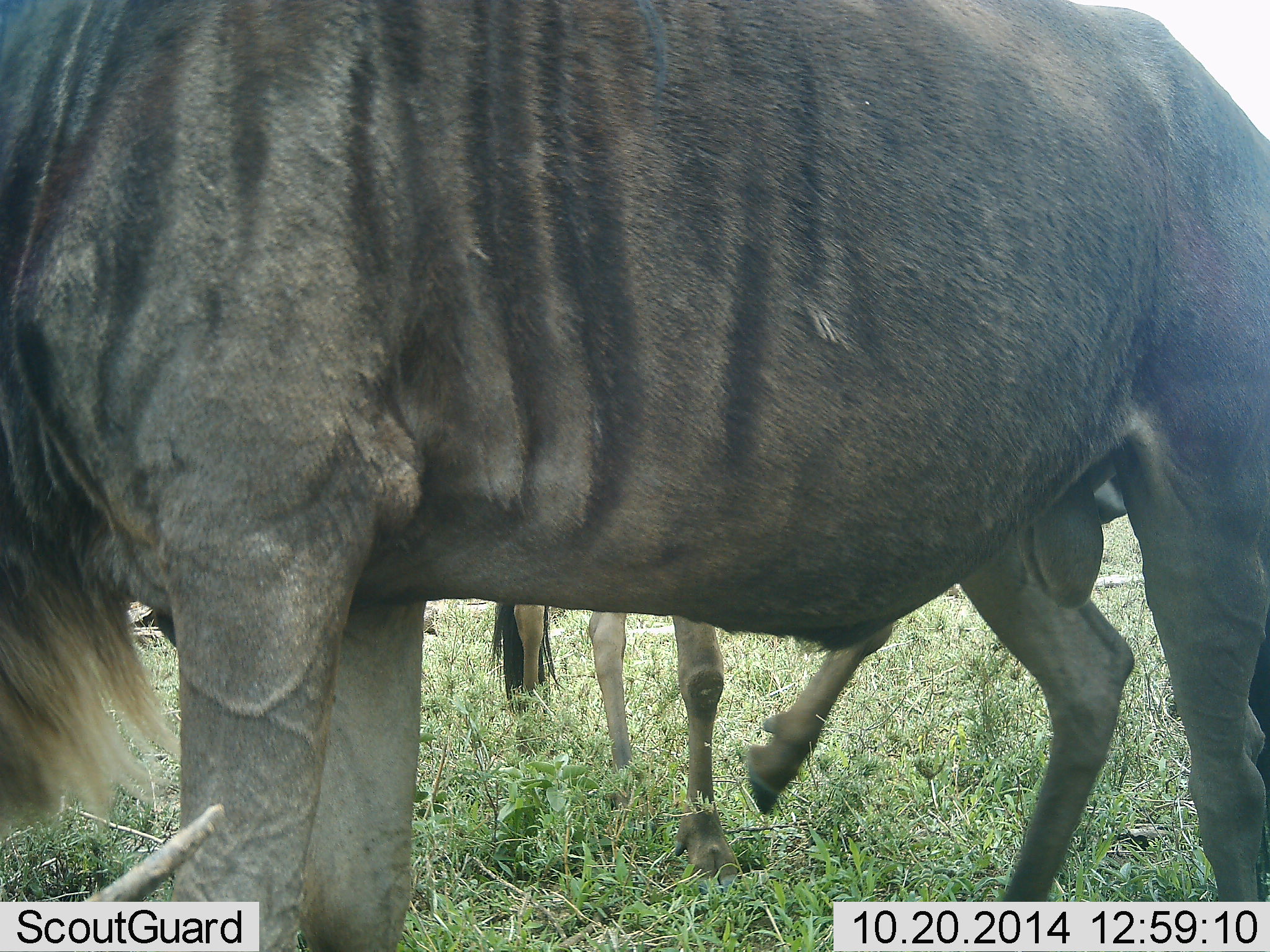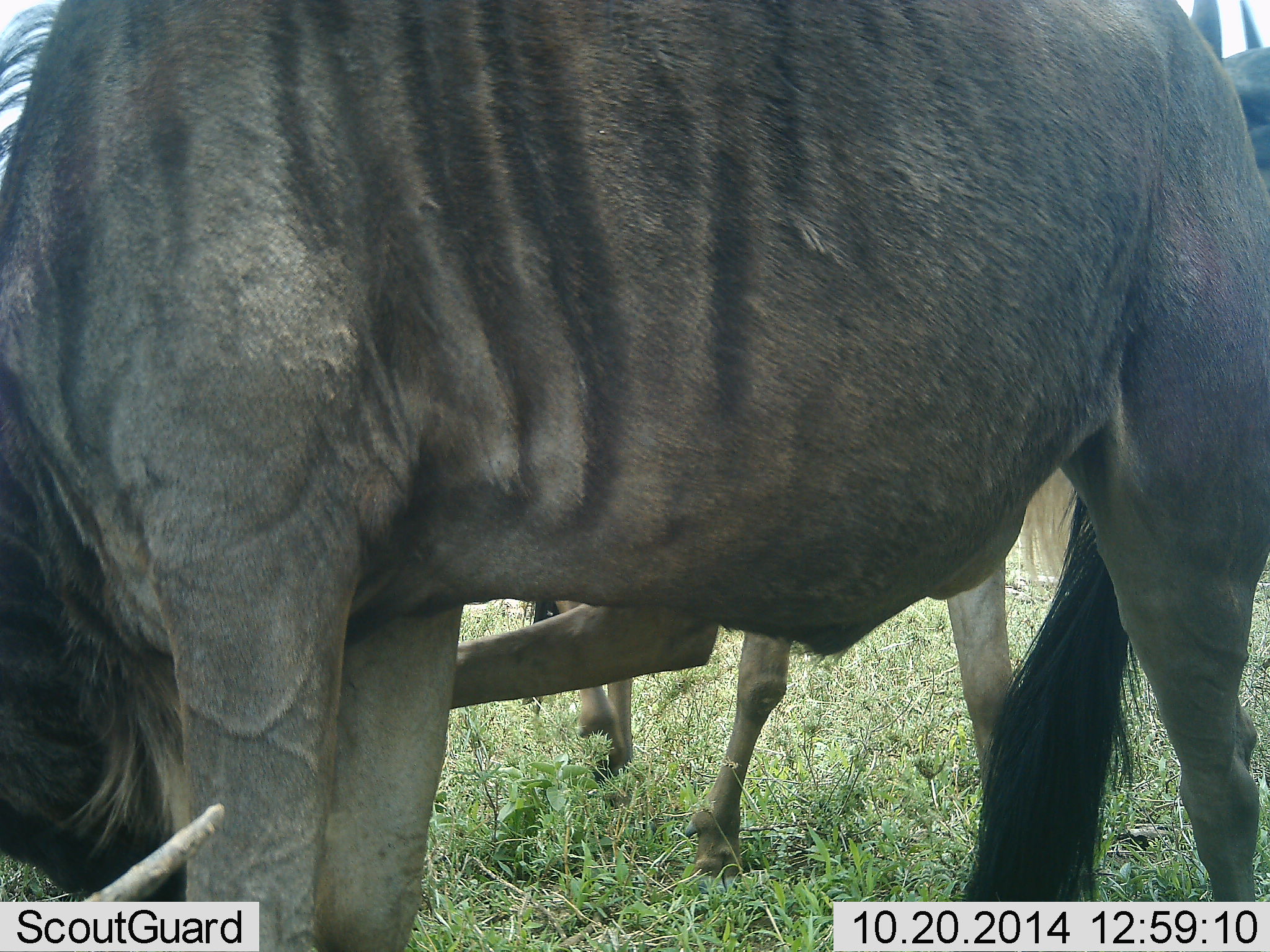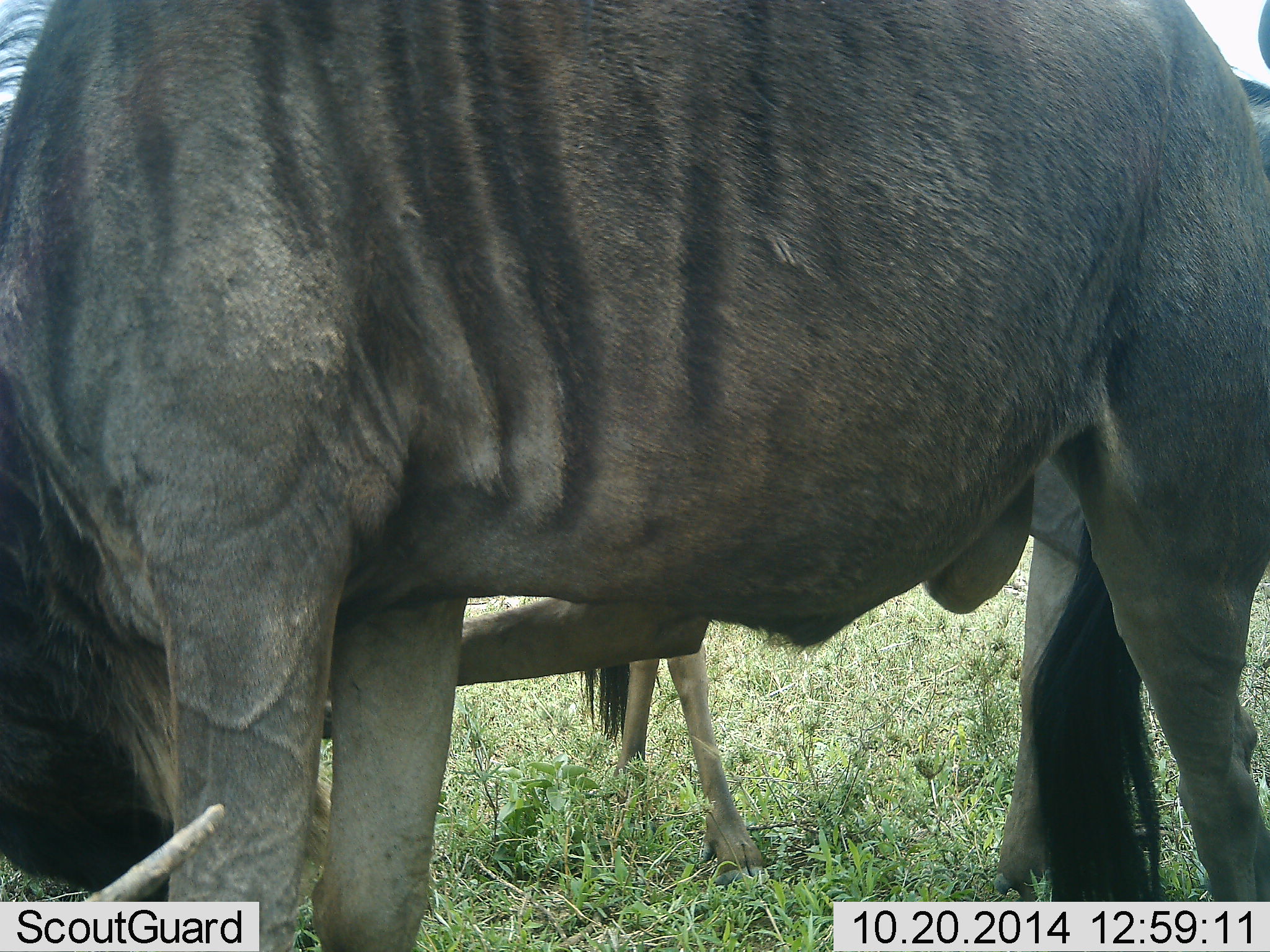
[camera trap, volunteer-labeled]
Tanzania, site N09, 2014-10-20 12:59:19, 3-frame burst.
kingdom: Animalia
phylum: Chordata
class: Mammalia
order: Artiodactyla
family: Bovidae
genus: Connochaetes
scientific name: Connochaetes taurinus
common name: blue wildebeest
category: wildebeest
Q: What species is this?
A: Wildebeest (blue wildebeest) (Connochaetes taurinus).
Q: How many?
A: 2.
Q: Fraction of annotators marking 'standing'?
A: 50%.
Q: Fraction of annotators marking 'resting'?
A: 0%.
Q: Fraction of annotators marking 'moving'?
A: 30%.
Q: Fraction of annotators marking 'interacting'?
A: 0%.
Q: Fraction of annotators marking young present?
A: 0%.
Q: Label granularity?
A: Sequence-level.